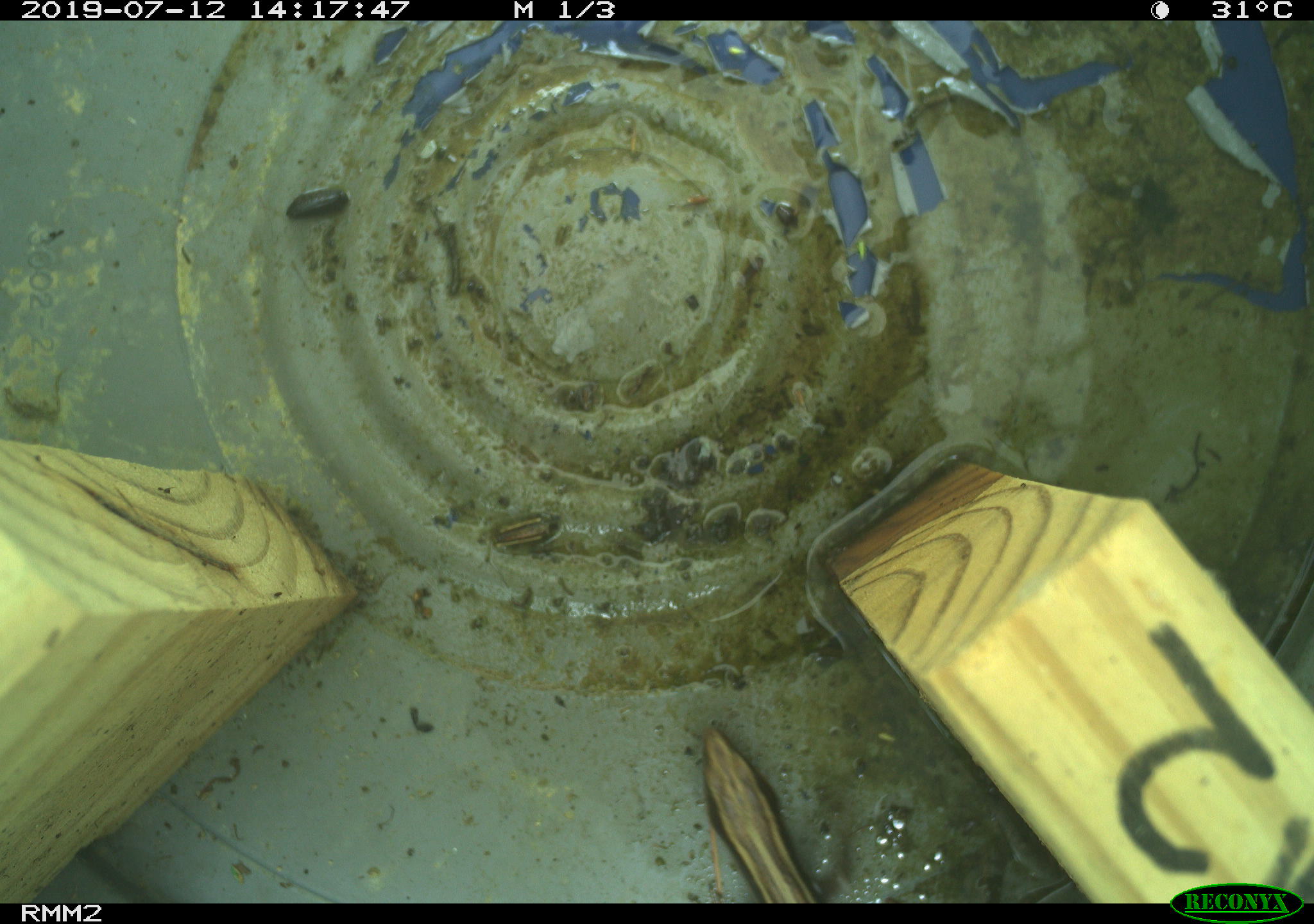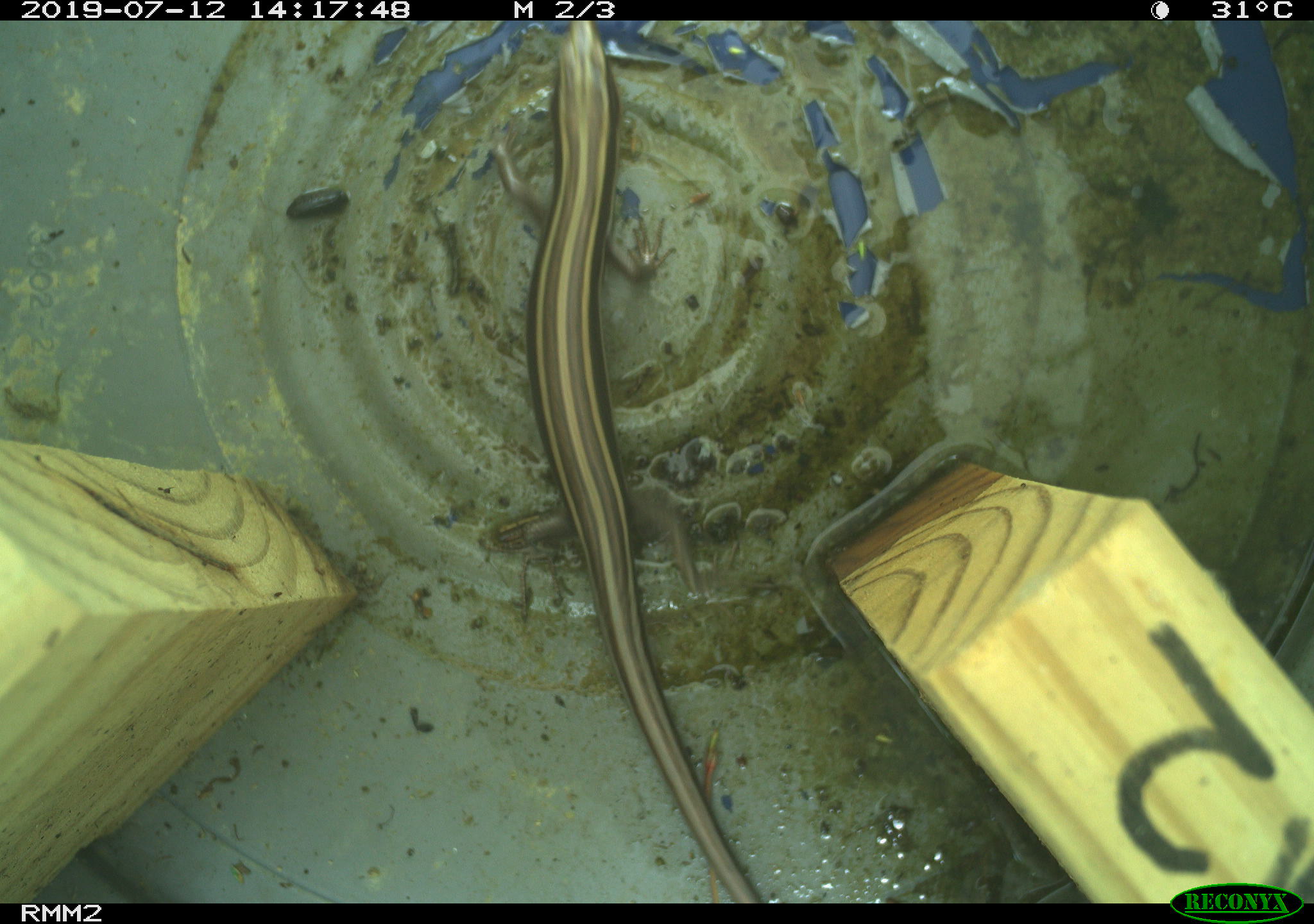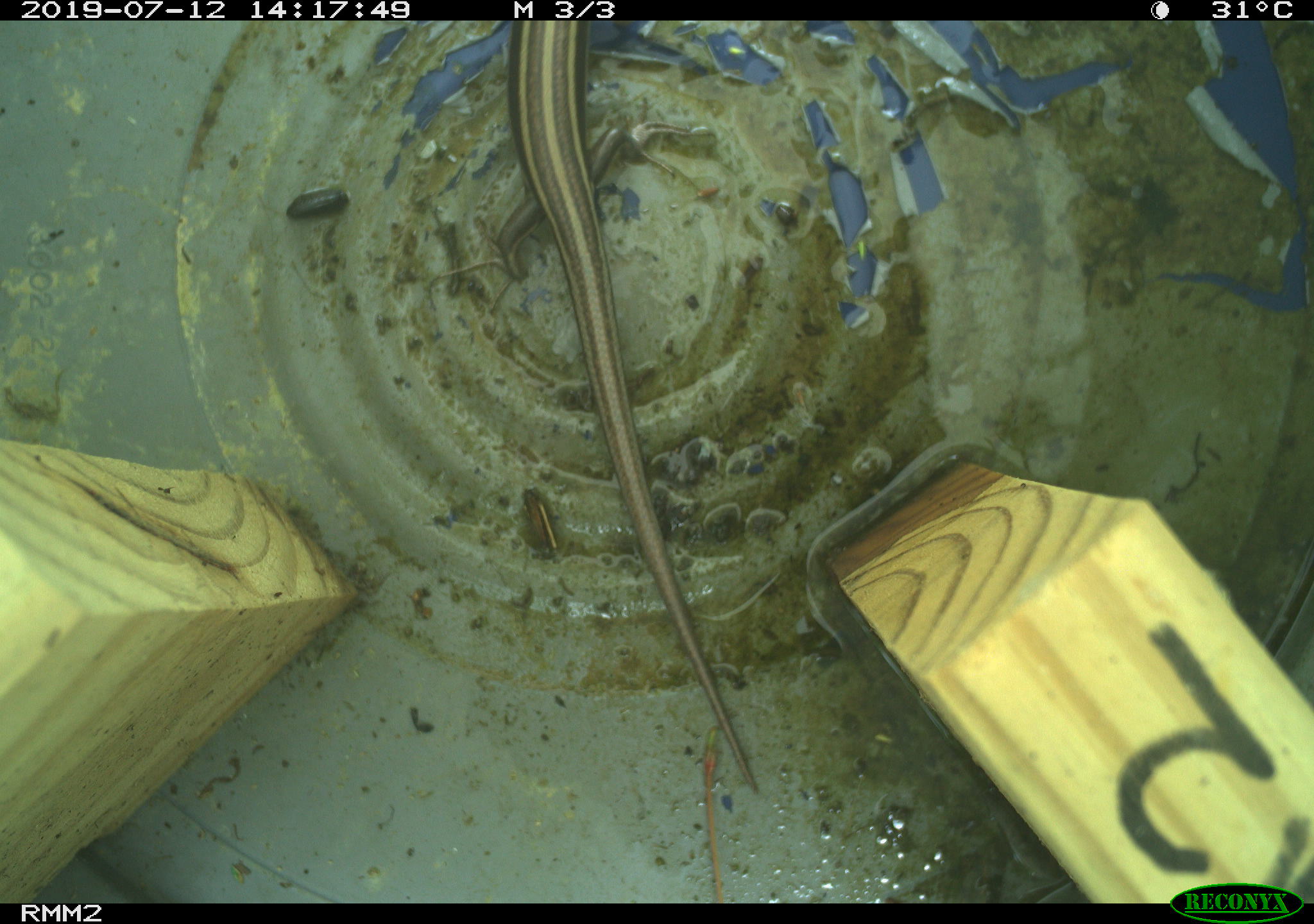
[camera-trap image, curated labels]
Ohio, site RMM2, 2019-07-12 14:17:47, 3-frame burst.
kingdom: Animalia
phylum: Chordata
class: Reptilia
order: Squamata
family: Scincidae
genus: Plestiodon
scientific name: Plestiodon fasciatus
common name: common five-lined skink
Common five-lined skink (Plestiodon fasciatus).